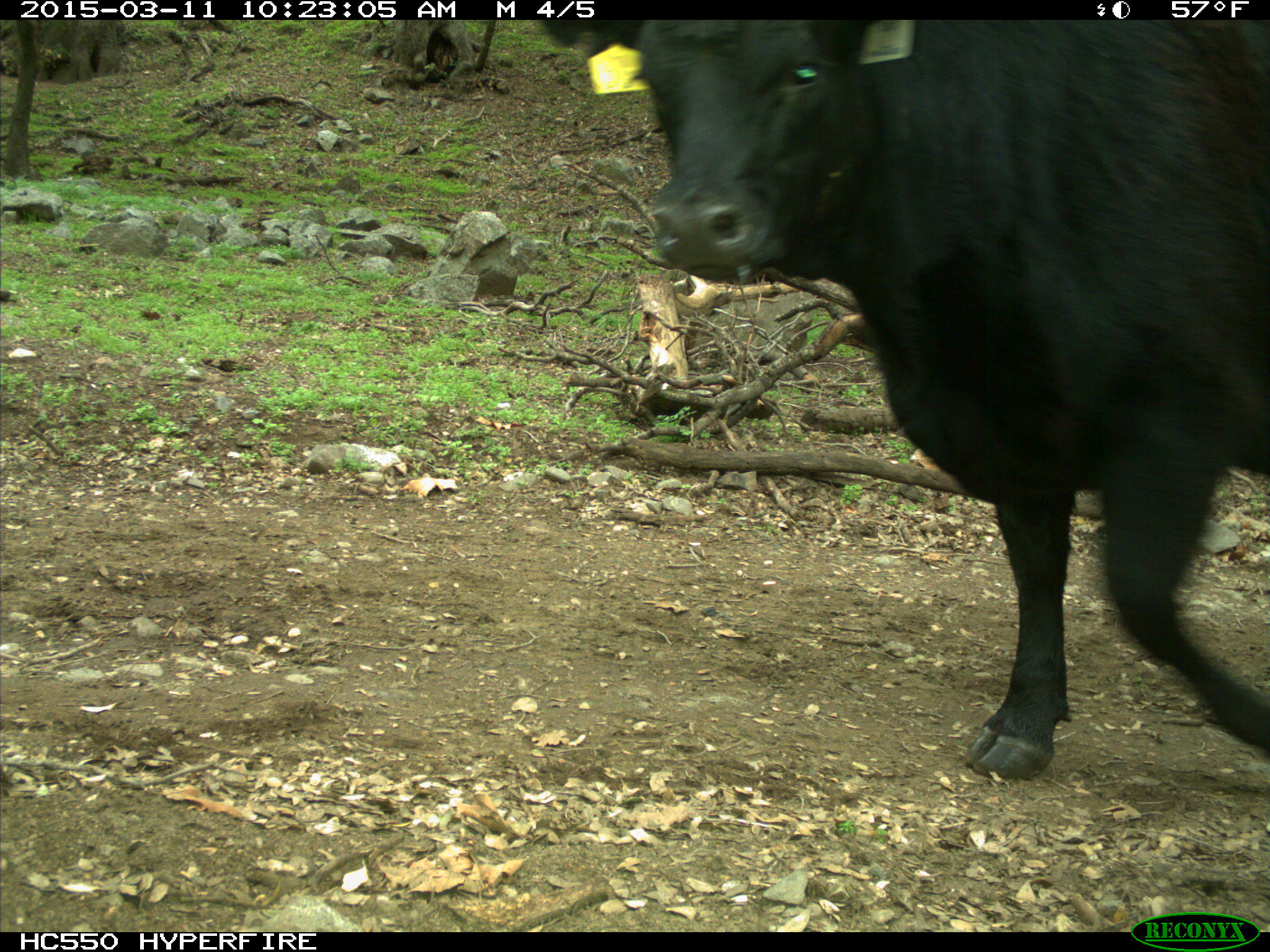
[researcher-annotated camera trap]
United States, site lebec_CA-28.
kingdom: Animalia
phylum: Chordata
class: Mammalia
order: Artiodactyla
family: Bovidae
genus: Bos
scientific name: Bos taurus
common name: domestic cow